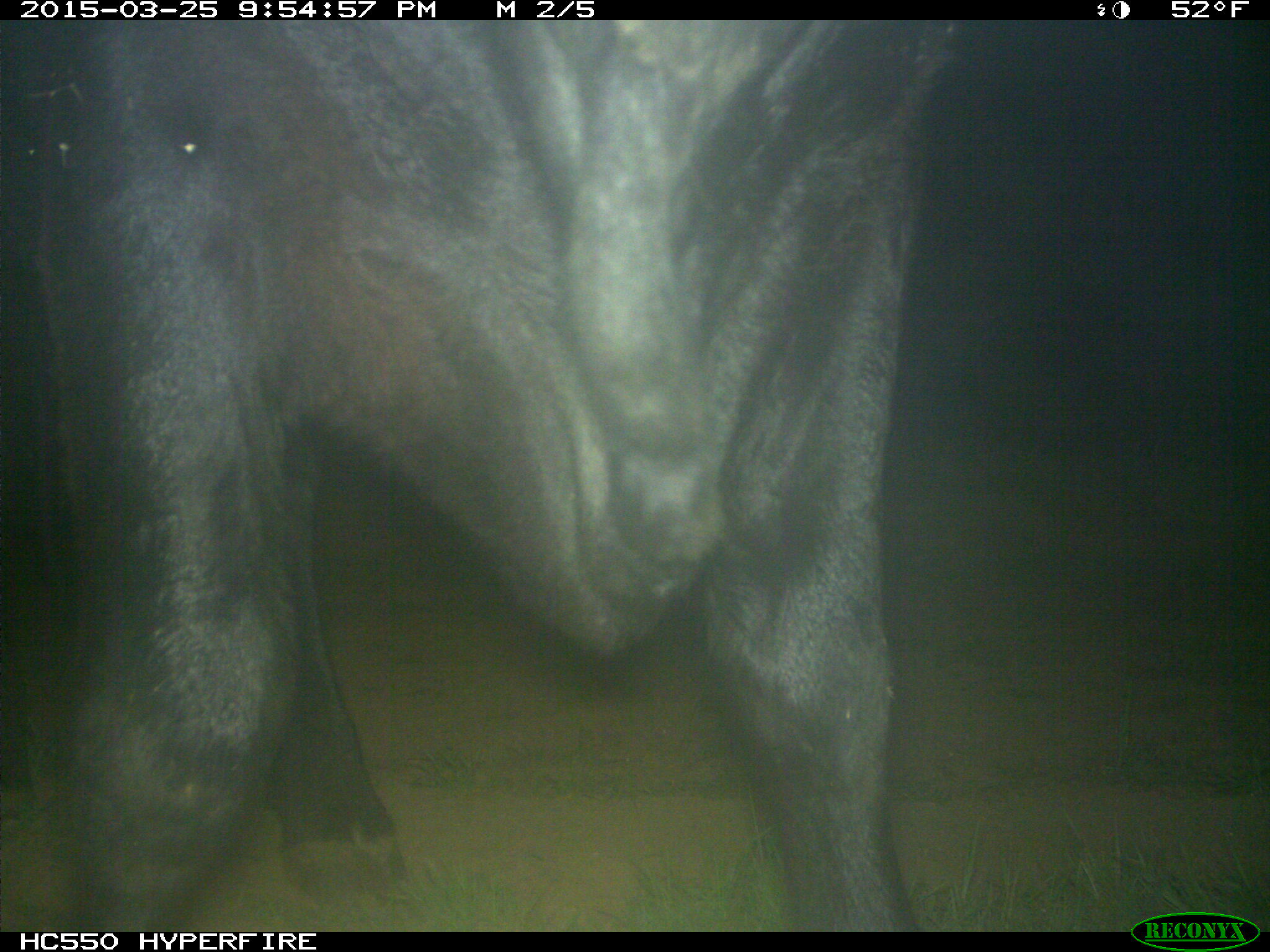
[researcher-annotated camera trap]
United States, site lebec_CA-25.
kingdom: Animalia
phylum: Chordata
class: Mammalia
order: Artiodactyla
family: Bovidae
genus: Bos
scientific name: Bos taurus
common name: domestic cow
Bos taurus (domestic cow).